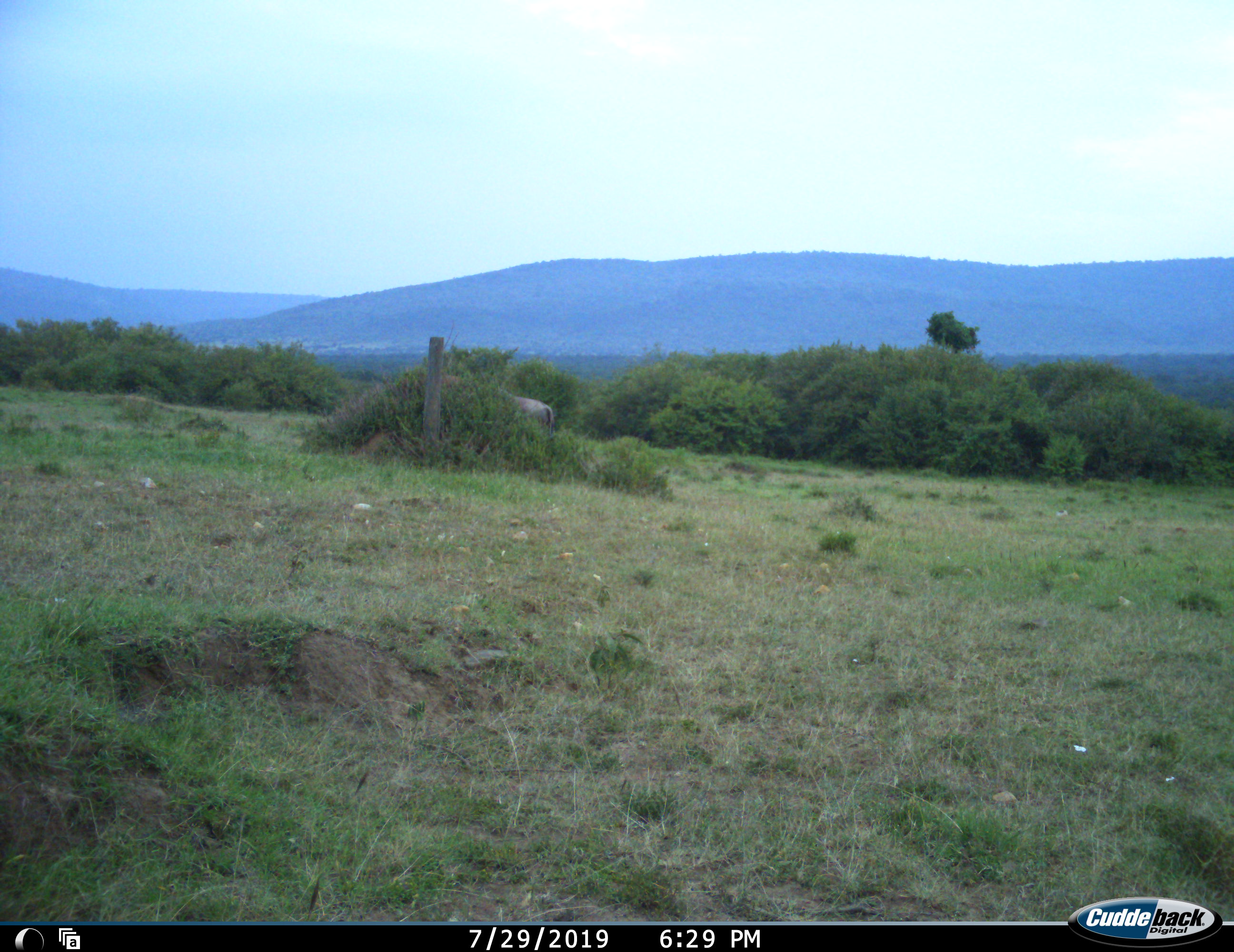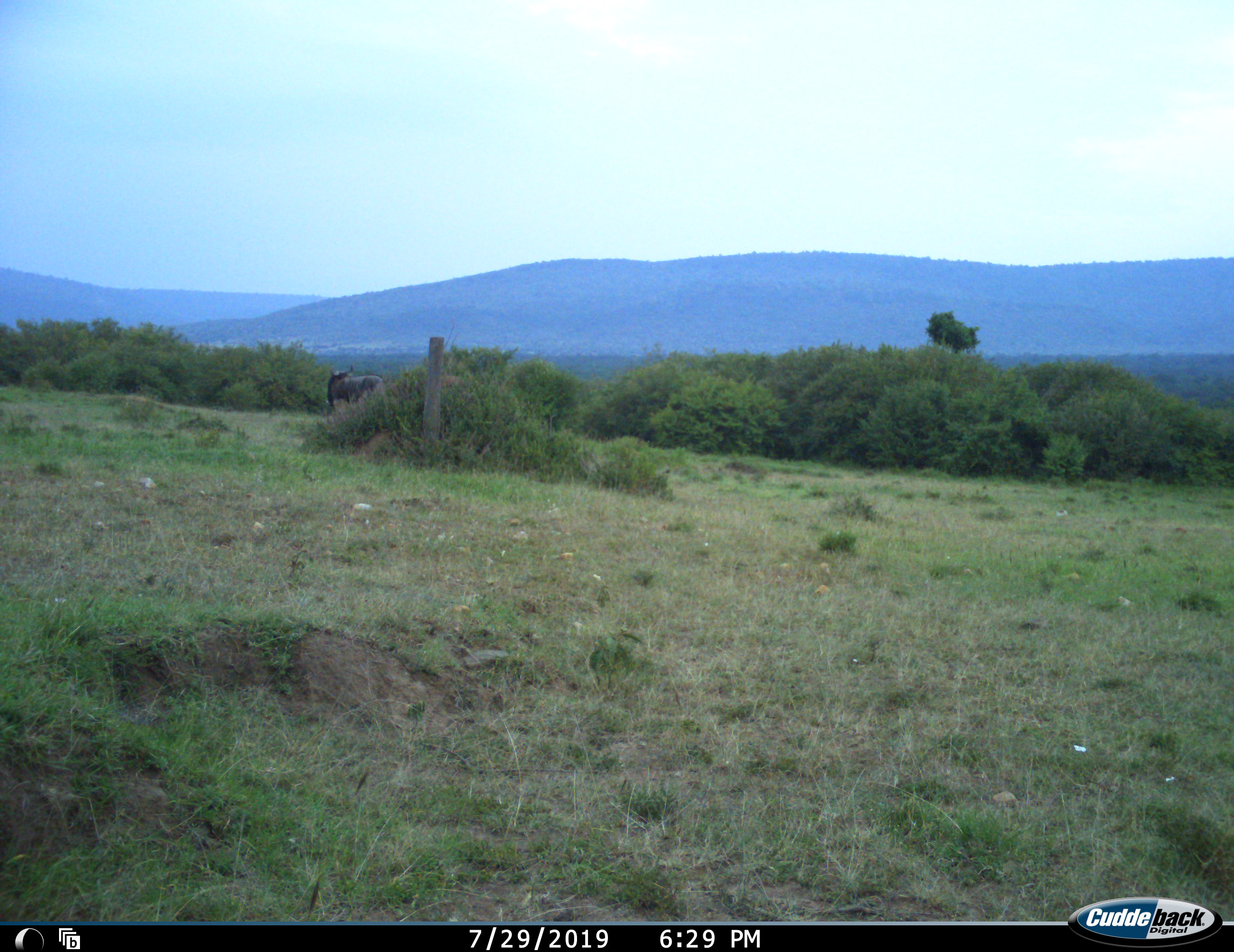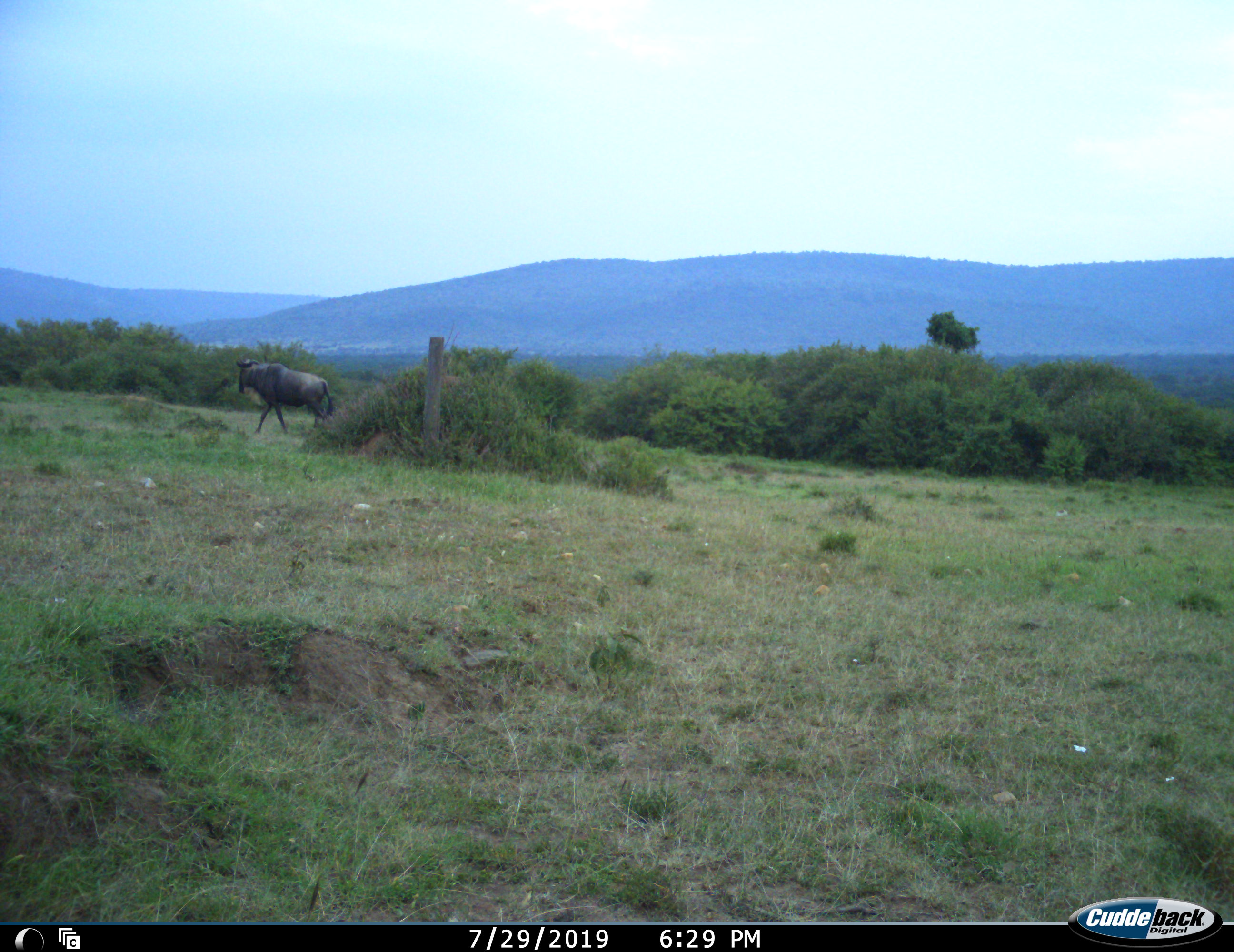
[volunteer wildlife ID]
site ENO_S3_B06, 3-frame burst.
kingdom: Animalia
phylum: Chordata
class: Mammalia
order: Artiodactyla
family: Bovidae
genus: Connochaetes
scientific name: Connochaetes taurinus taurinus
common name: blue wildebeest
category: wildebeestblue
Wildebeestblue (blue wildebeest) (Connochaetes taurinus taurinus), count 1. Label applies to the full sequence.